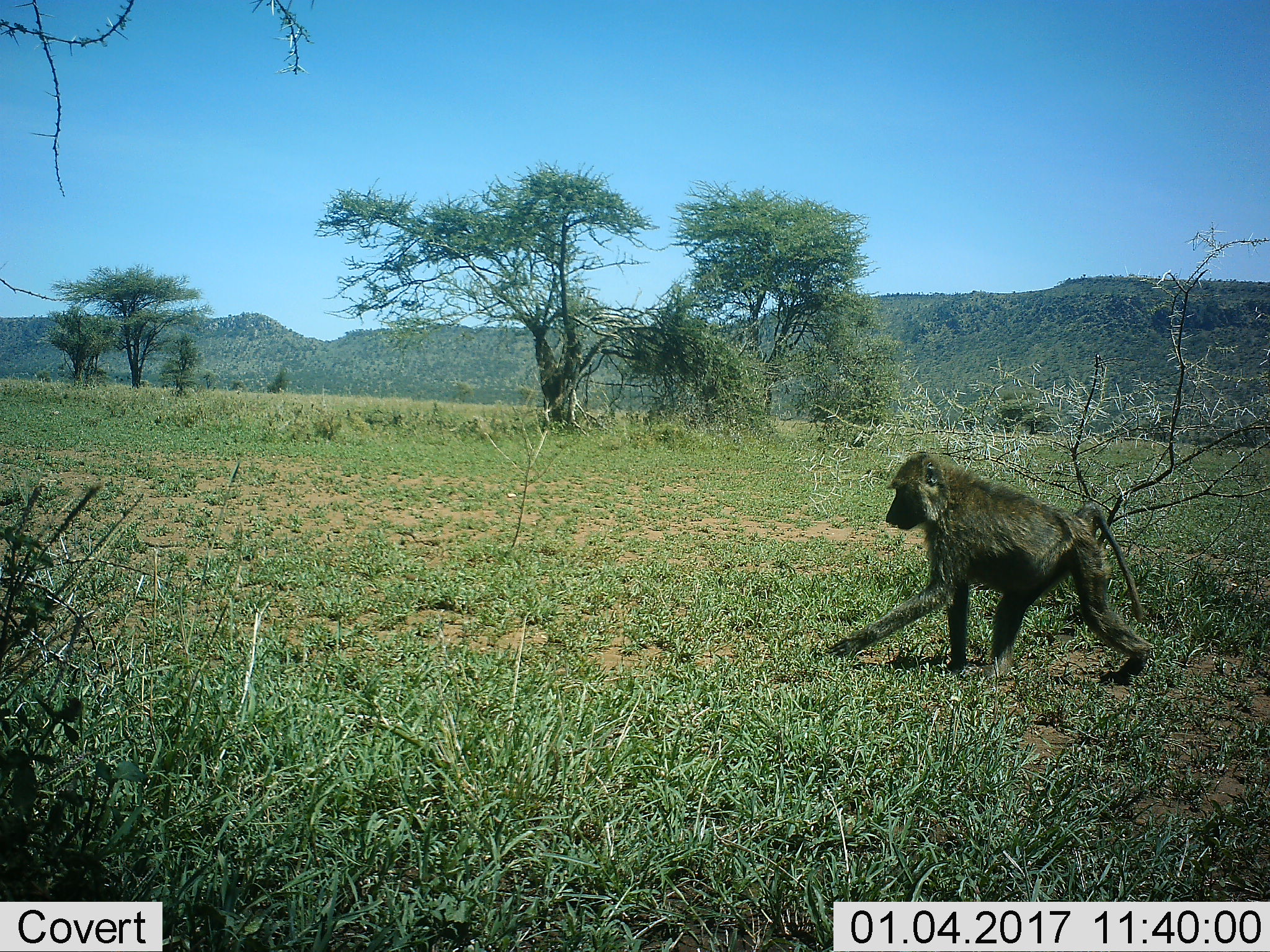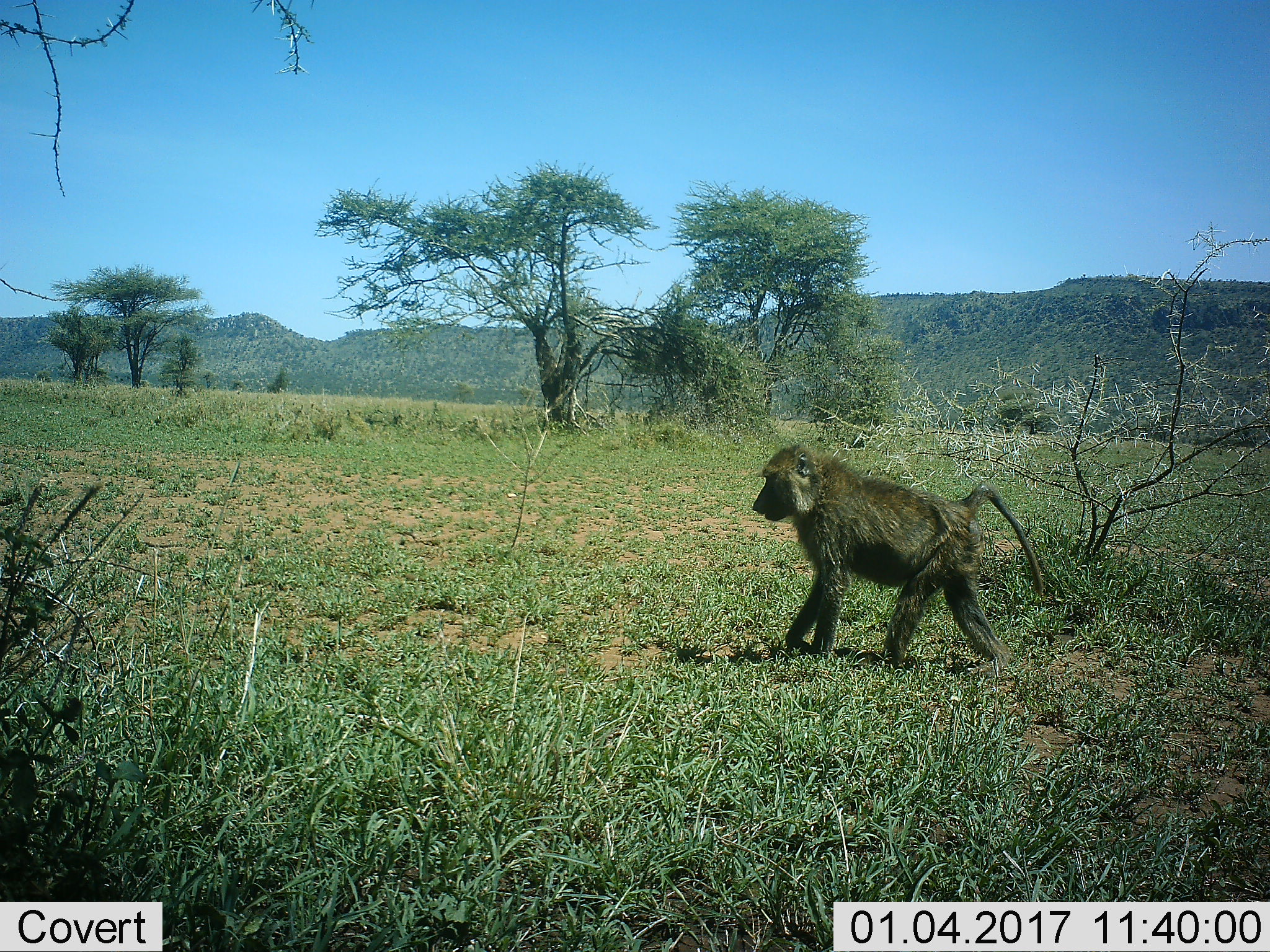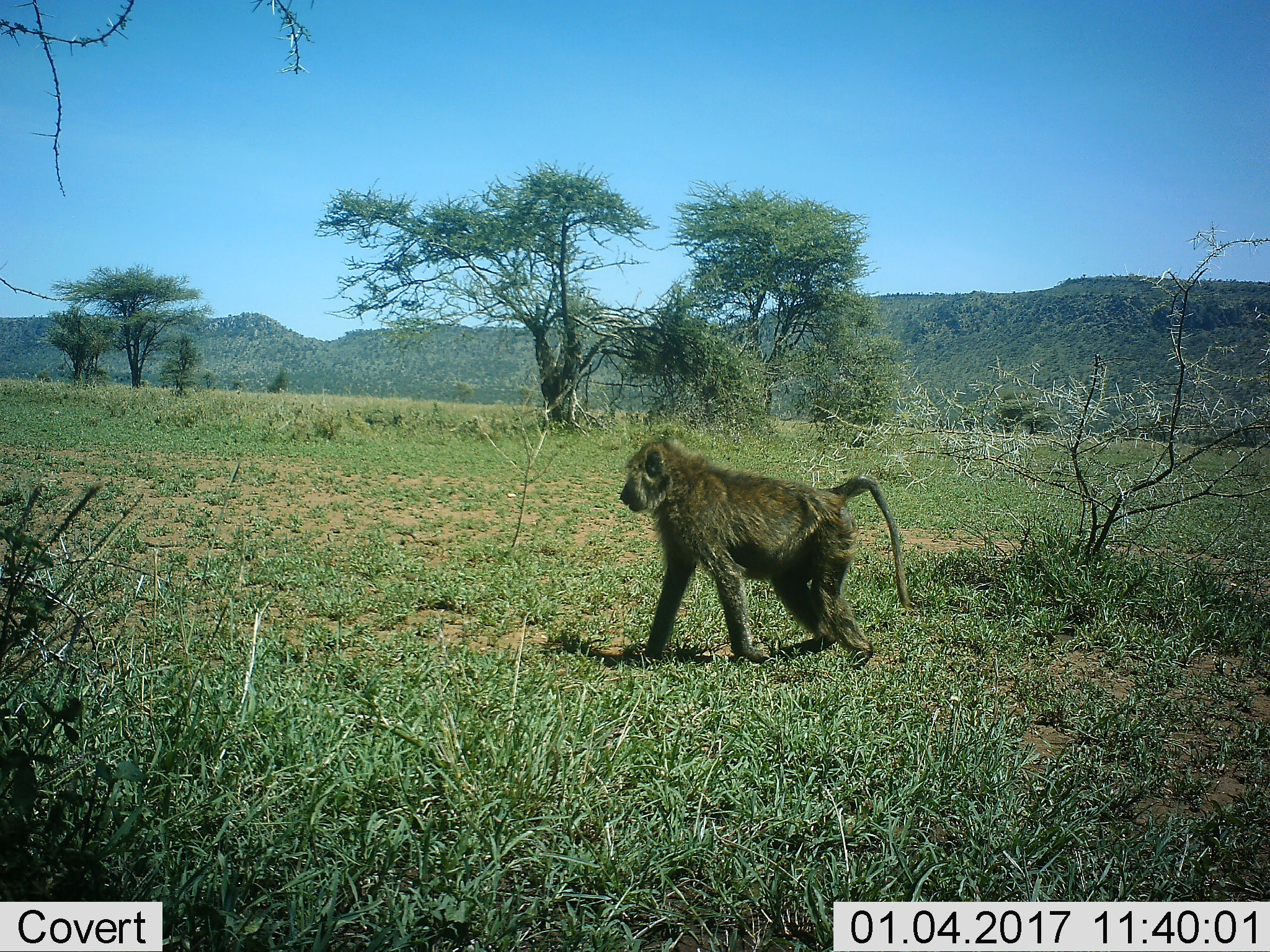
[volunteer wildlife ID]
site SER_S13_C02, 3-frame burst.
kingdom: Animalia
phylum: Chordata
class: Mammalia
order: Primates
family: Cercopithecidae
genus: Papio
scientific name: Papio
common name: baboon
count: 1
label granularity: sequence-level